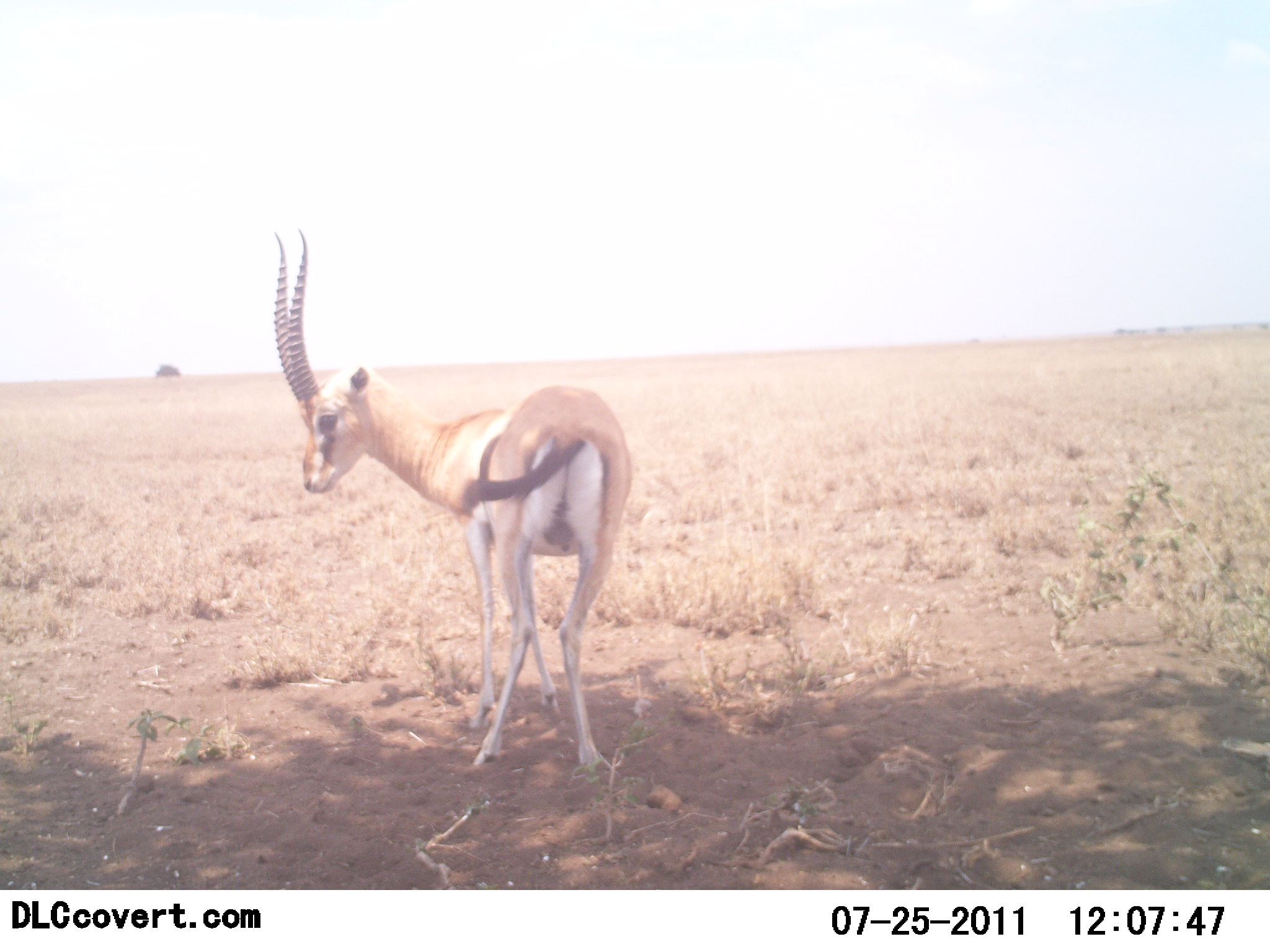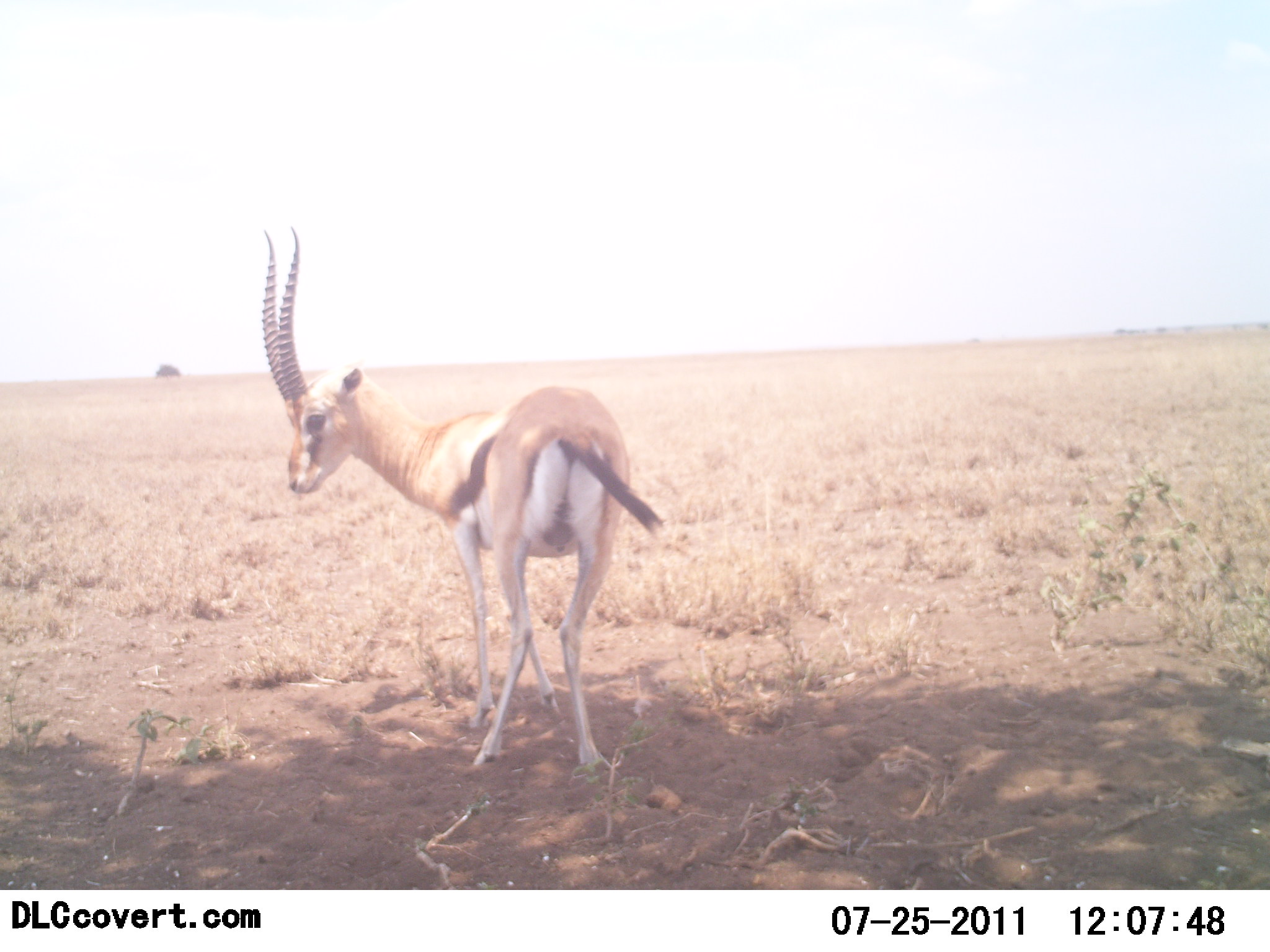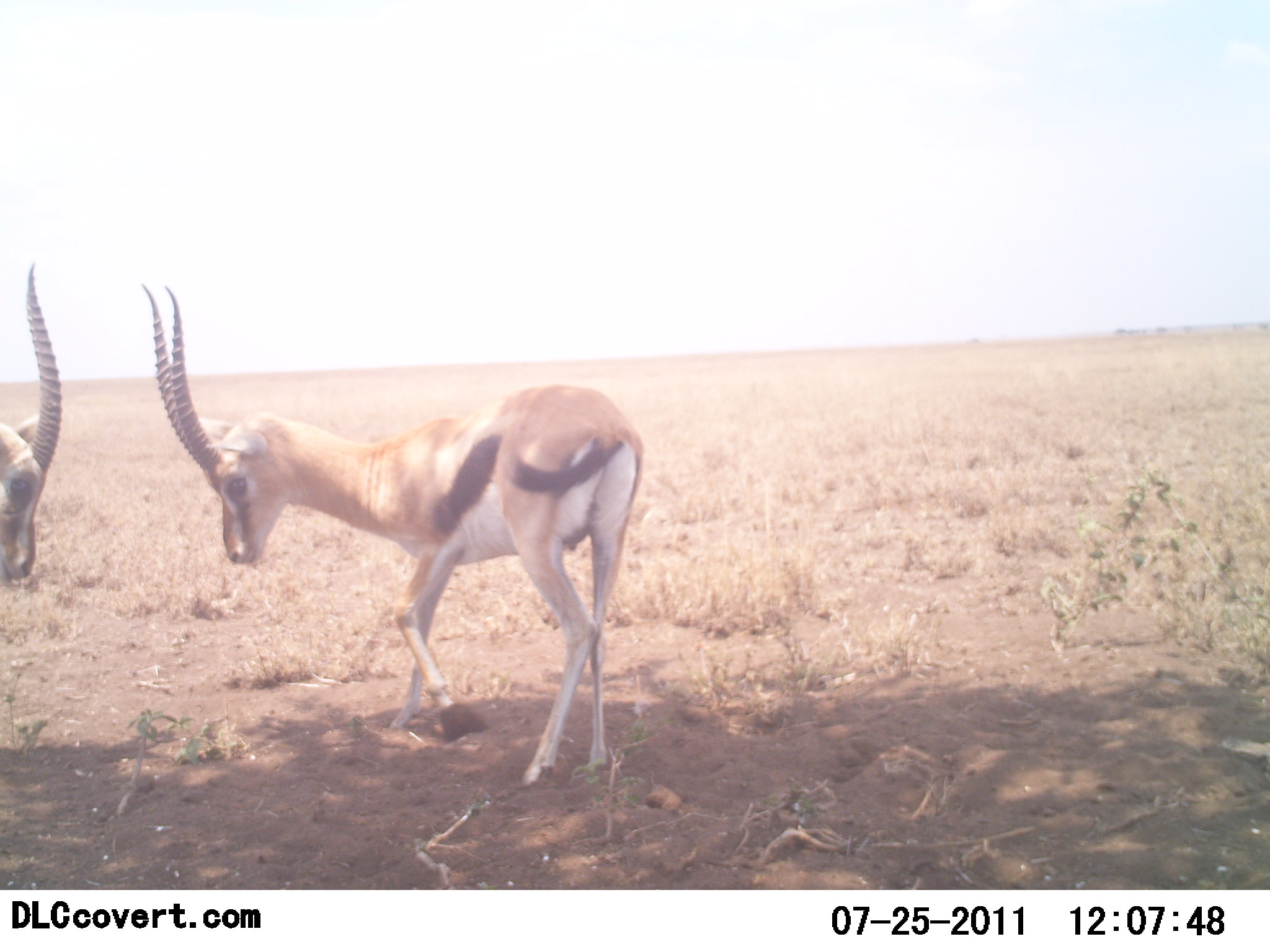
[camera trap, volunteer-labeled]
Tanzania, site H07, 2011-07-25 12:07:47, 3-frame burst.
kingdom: Animalia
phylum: Chordata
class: Mammalia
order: Artiodactyla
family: Bovidae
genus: Eudorcas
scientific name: Eudorcas thomsonii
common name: thomson's gazelle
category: gazellethomsons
Gazellethomsons (thomson's gazelle) (Eudorcas thomsonii), count 1. Behavior (volunteer vote fractions): standing 67%, resting 0%, moving 17%, interacting 25%. Young present (vote fraction): 0%. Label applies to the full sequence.